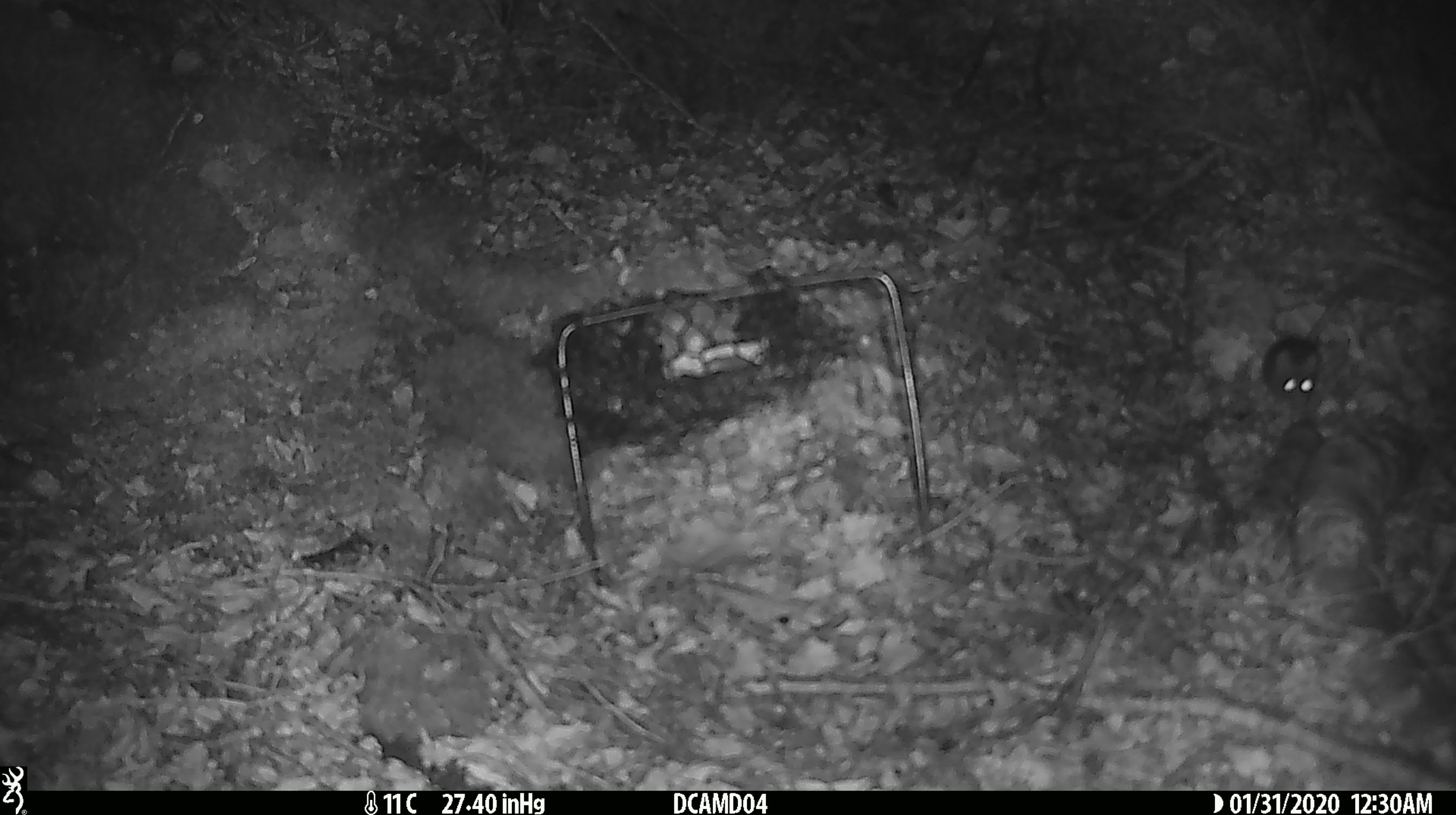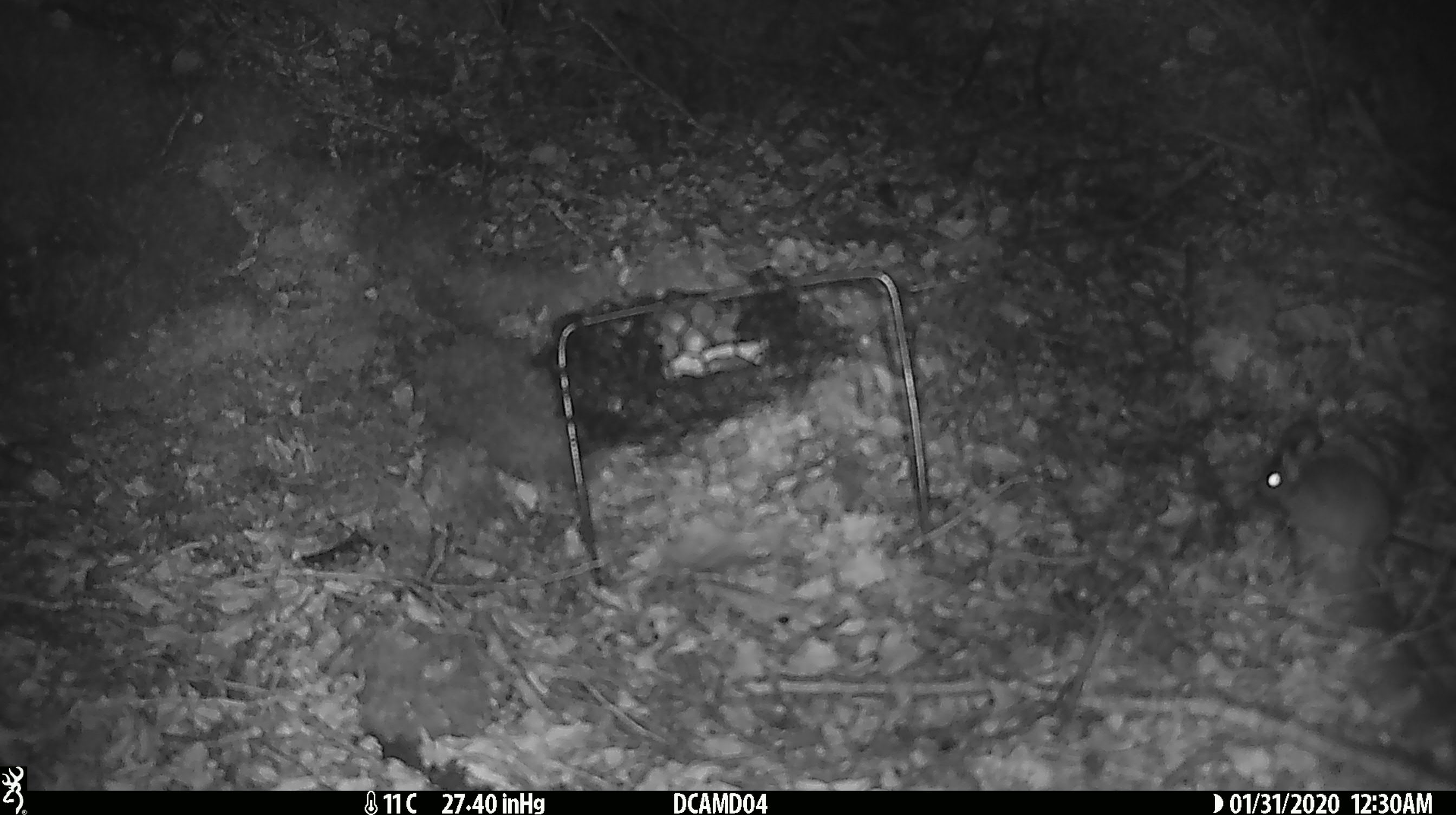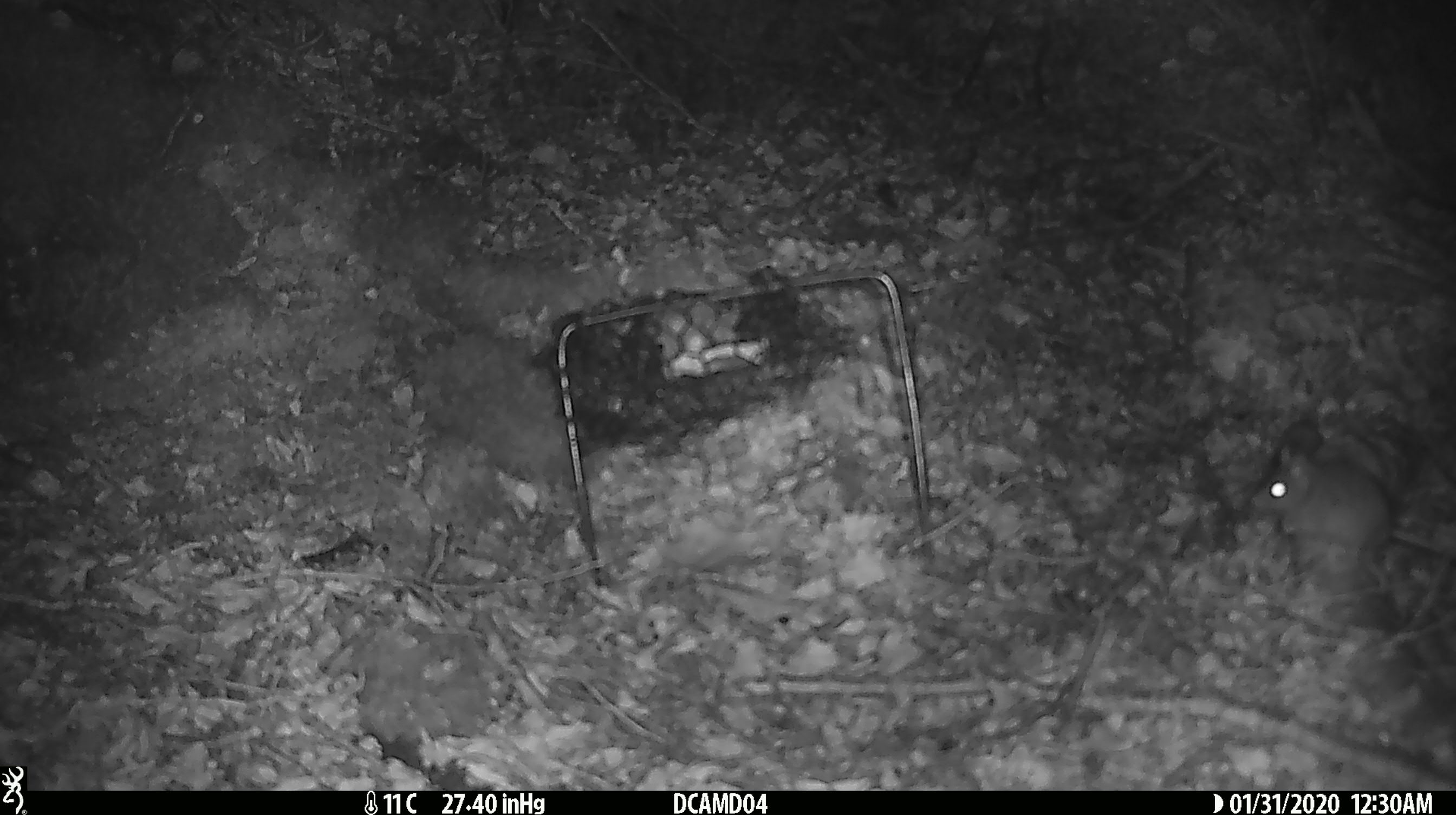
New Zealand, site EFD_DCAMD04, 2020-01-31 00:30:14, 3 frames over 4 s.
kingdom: Animalia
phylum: Chordata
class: Mammalia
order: Rodentia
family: Muridae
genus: Mus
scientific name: Mus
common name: mouse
Mouse (Mus).